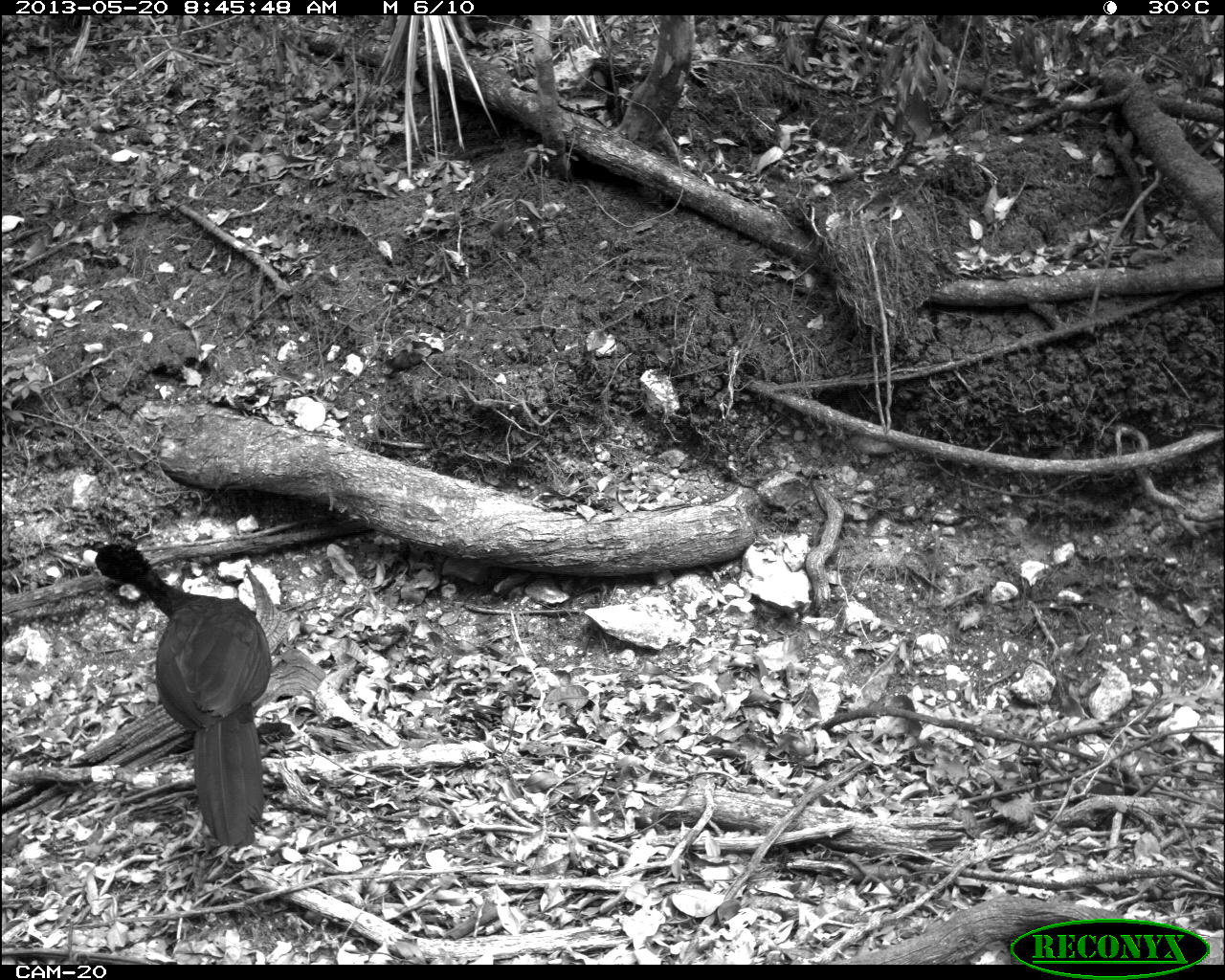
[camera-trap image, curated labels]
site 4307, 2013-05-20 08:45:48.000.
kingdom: Animalia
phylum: Chordata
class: Aves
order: Galliformes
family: Cracidae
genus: Crax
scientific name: Crax rubra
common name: great curassow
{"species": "Crax rubra (great curassow)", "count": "1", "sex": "male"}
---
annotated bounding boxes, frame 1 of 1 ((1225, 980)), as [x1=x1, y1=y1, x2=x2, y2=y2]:
crax rubra: [x1=81, y1=543, x2=272, y2=849]